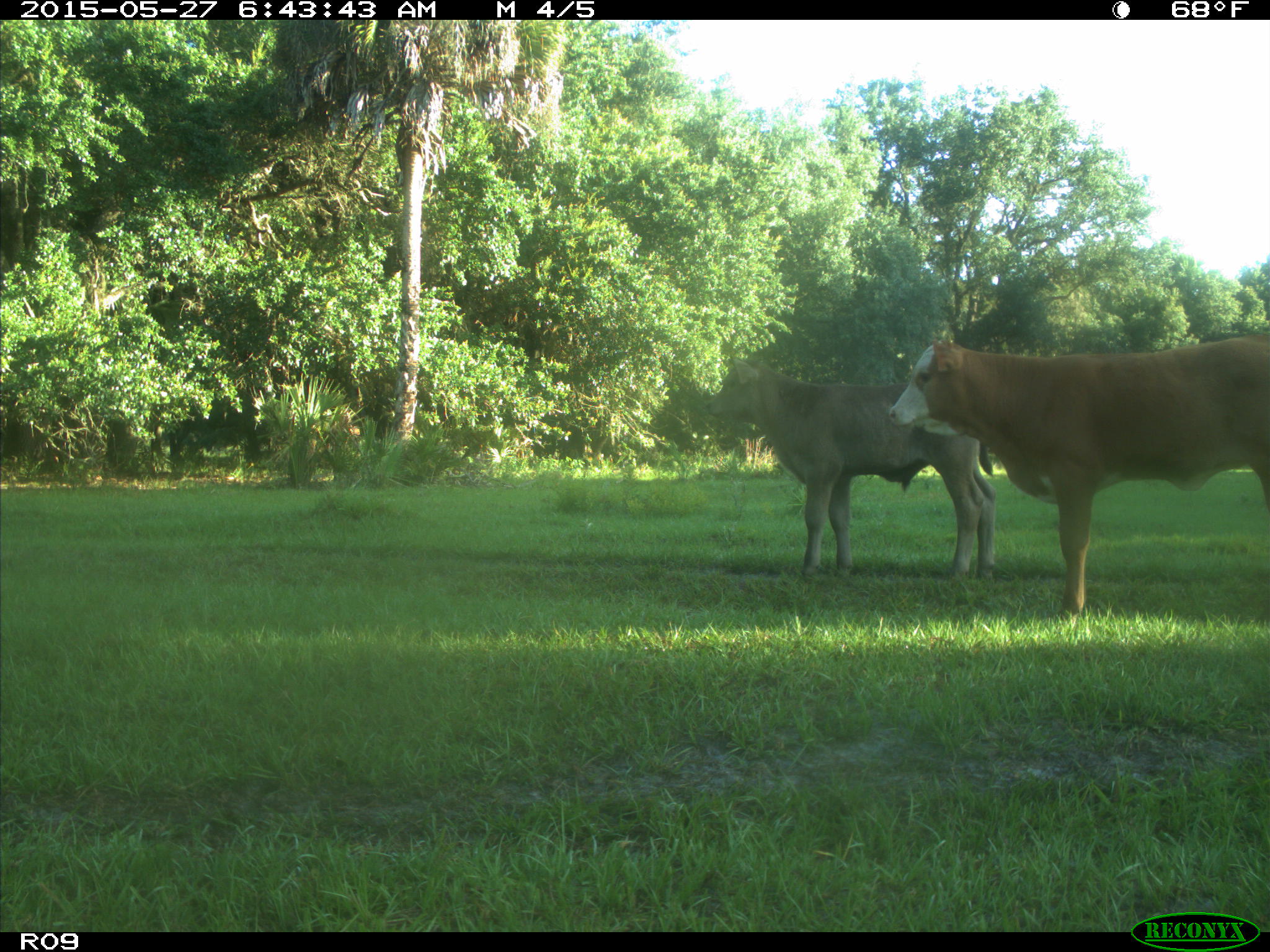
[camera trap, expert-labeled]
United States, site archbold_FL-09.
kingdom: Animalia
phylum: Chordata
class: Mammalia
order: Artiodactyla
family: Bovidae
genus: Bos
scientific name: Bos taurus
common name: domestic cow